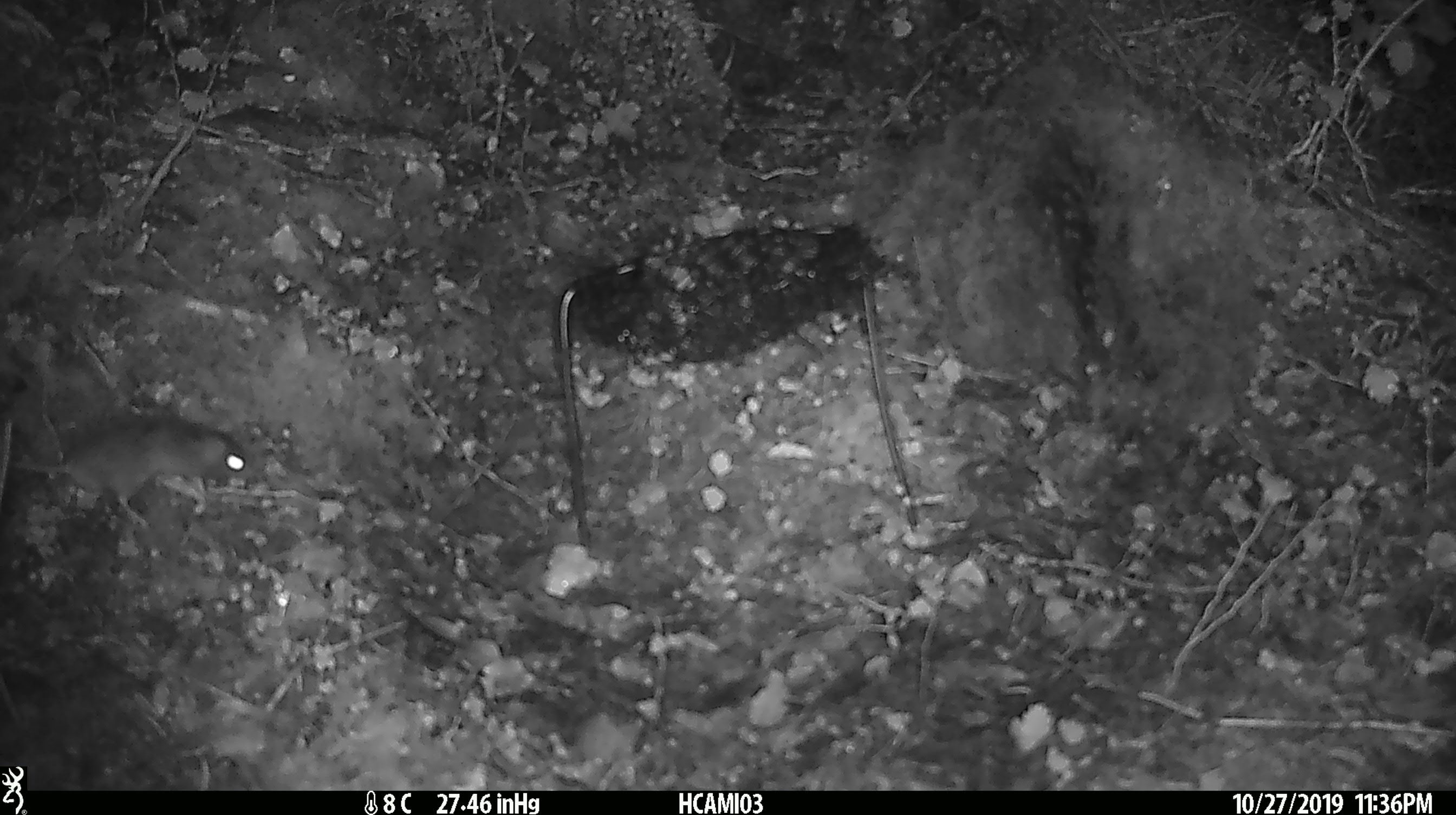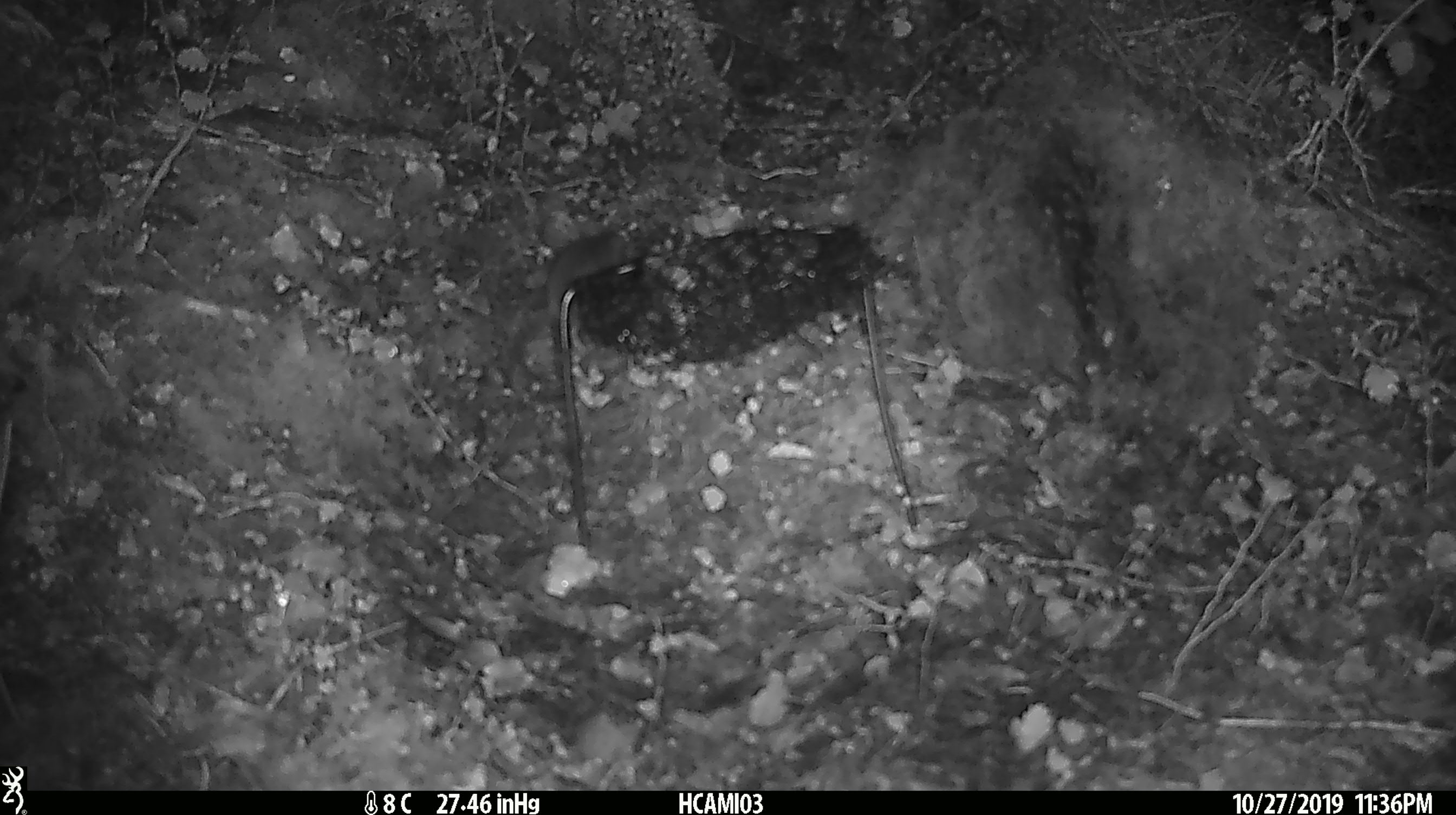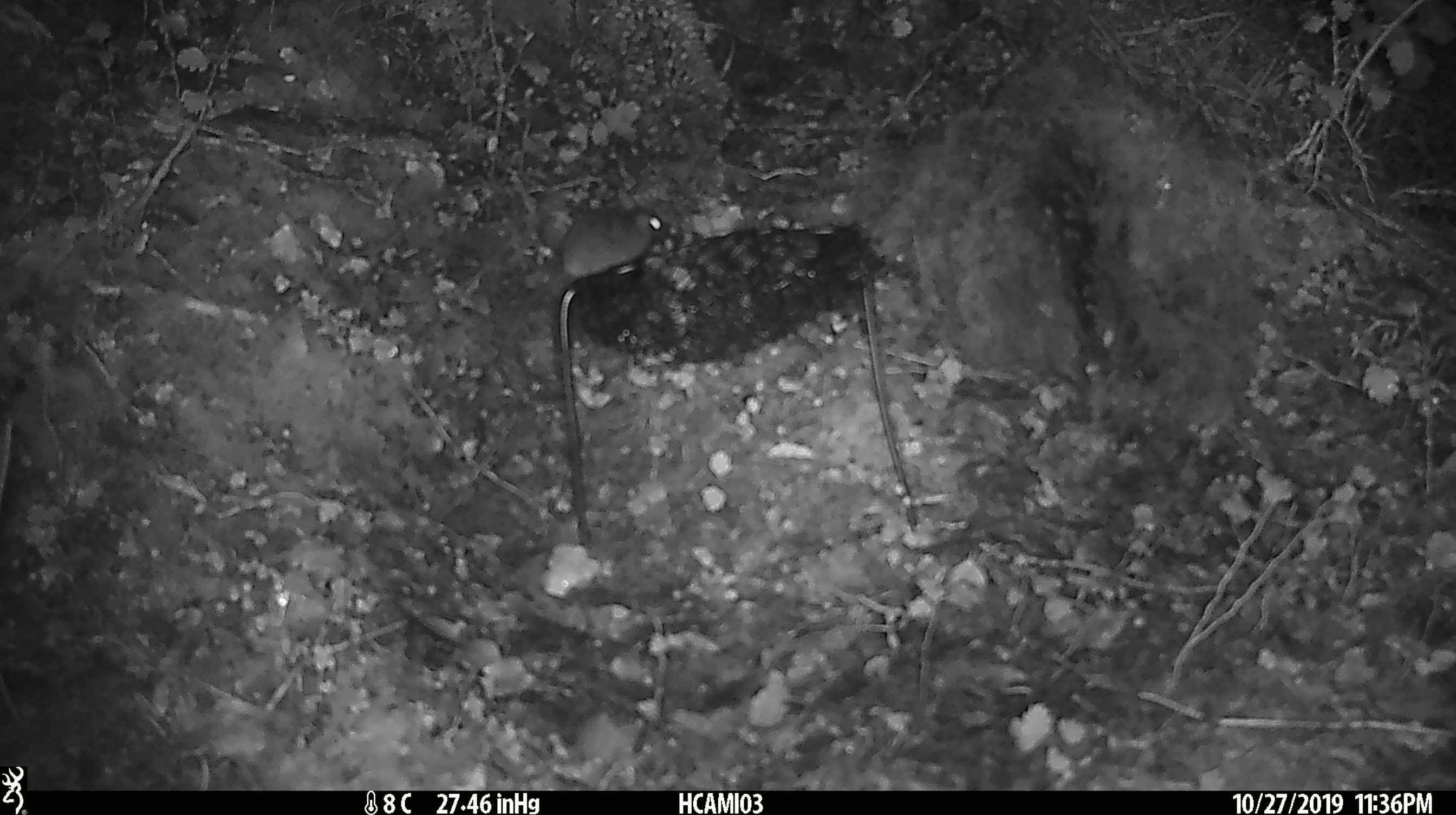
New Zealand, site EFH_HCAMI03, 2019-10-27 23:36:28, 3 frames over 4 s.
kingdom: Animalia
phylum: Chordata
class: Mammalia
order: Rodentia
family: Muridae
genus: Mus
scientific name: Mus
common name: mouse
Mouse (Mus).